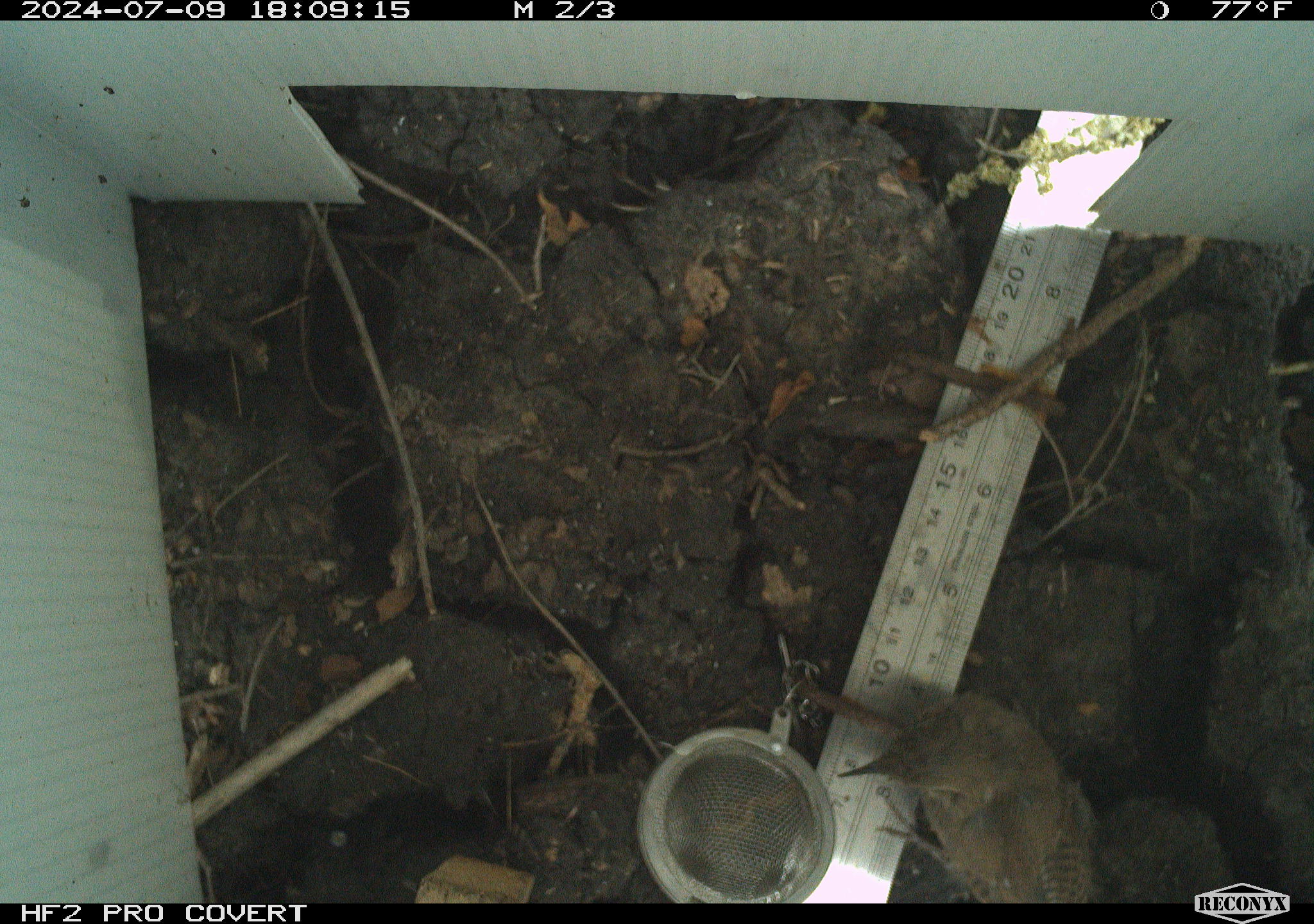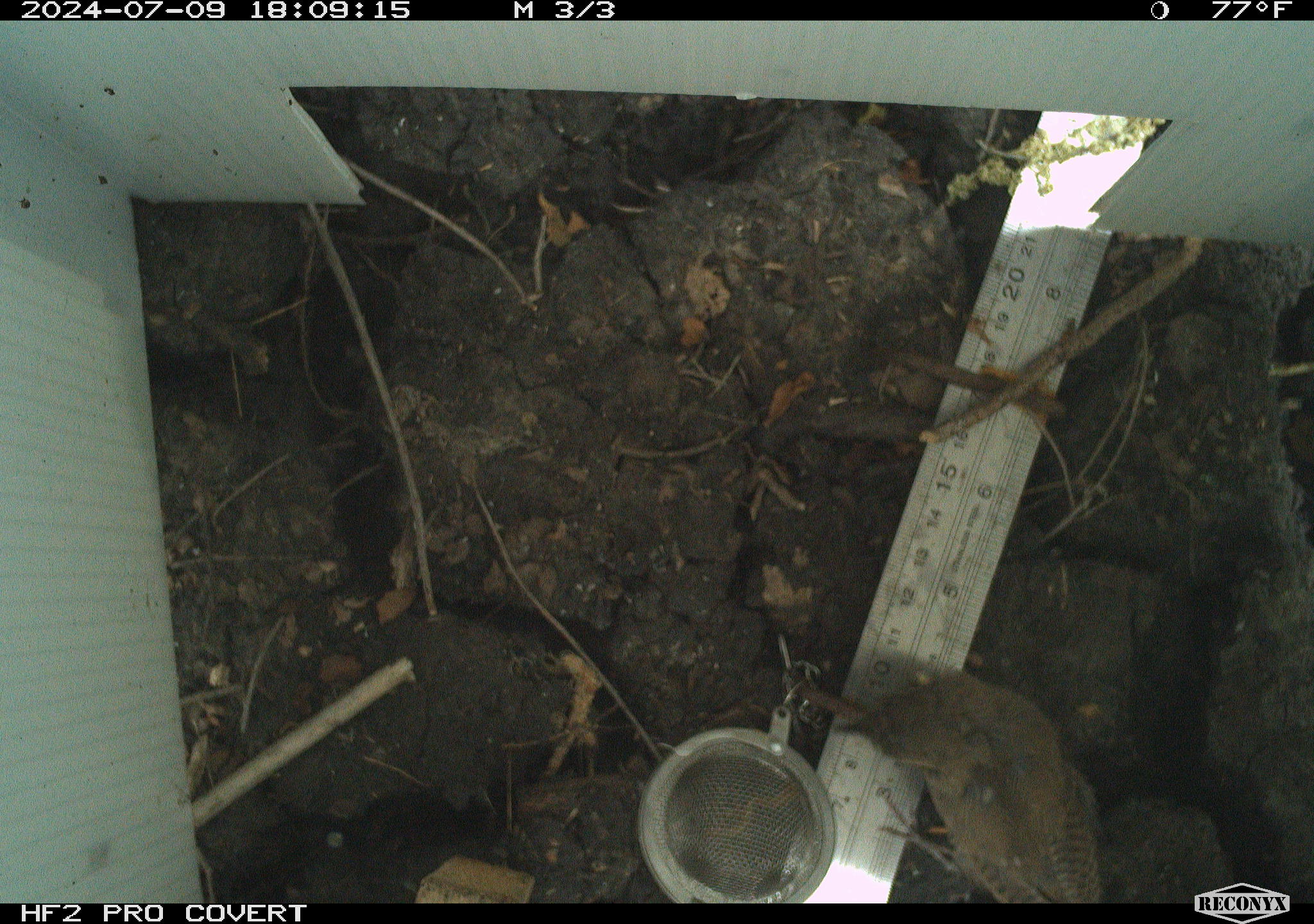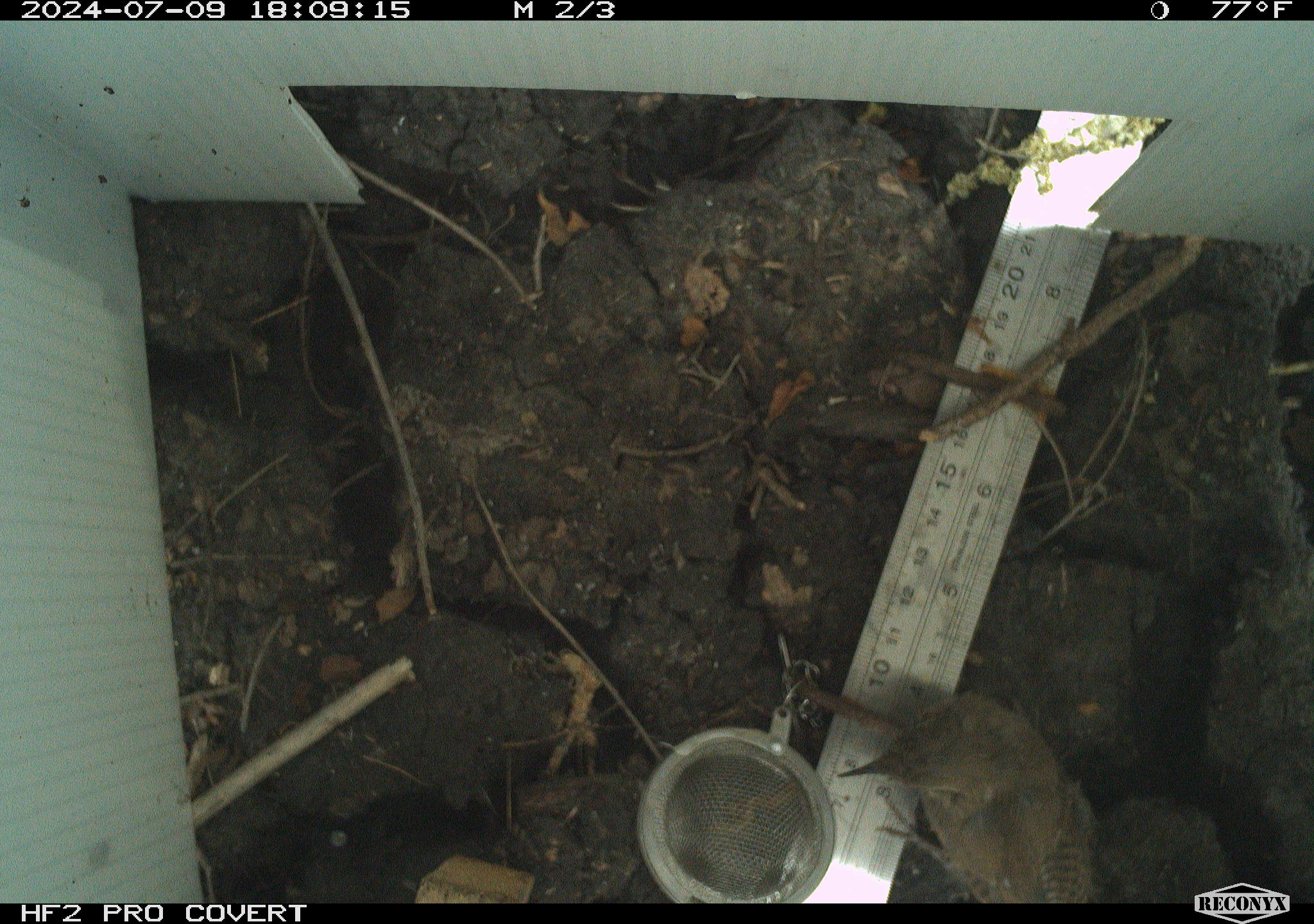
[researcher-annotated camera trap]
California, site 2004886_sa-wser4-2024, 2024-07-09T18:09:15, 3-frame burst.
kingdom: Animalia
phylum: Chordata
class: Aves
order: Passeriformes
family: Troglodytidae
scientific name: Troglodytidae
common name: wren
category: troglodytidae family